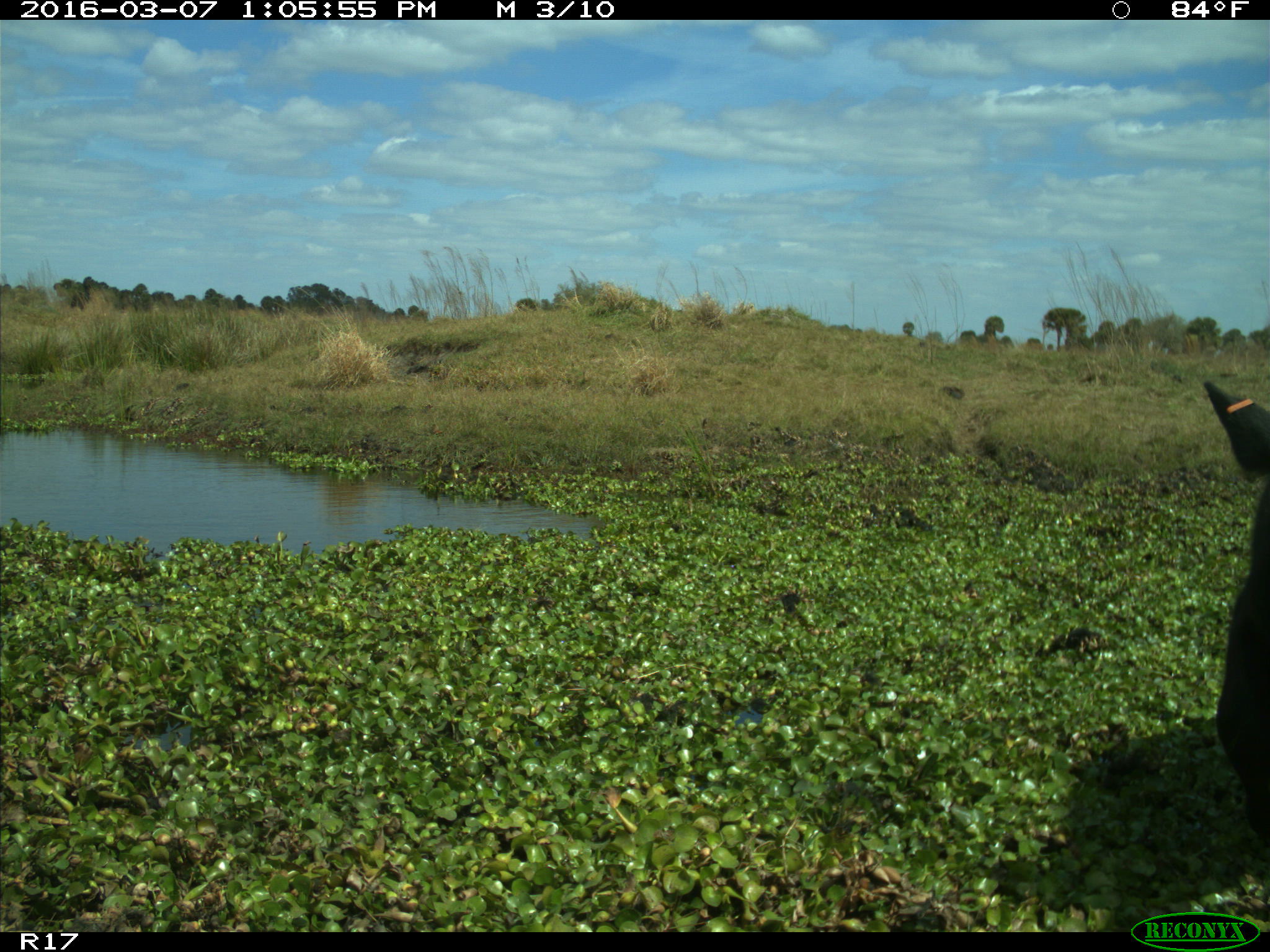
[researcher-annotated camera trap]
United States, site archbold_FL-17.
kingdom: Animalia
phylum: Chordata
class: Mammalia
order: Artiodactyla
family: Bovidae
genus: Bos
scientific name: Bos taurus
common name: domestic cow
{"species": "Bos taurus (domestic cow)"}